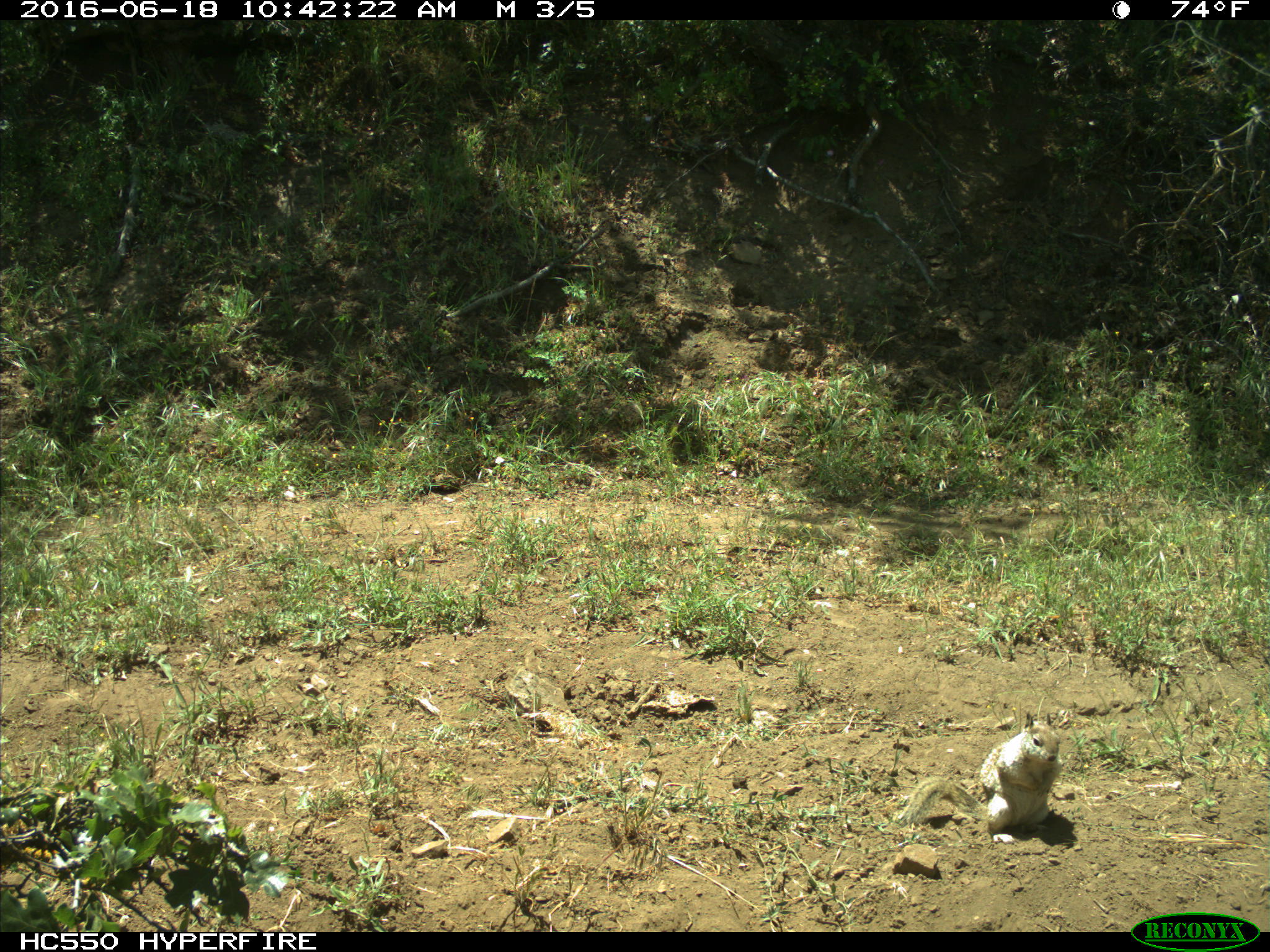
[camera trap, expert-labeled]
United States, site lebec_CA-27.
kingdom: Animalia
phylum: Chordata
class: Mammalia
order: Rodentia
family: Sciuridae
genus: Otospermophilus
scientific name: Otospermophilus beecheyi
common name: california ground squirrel